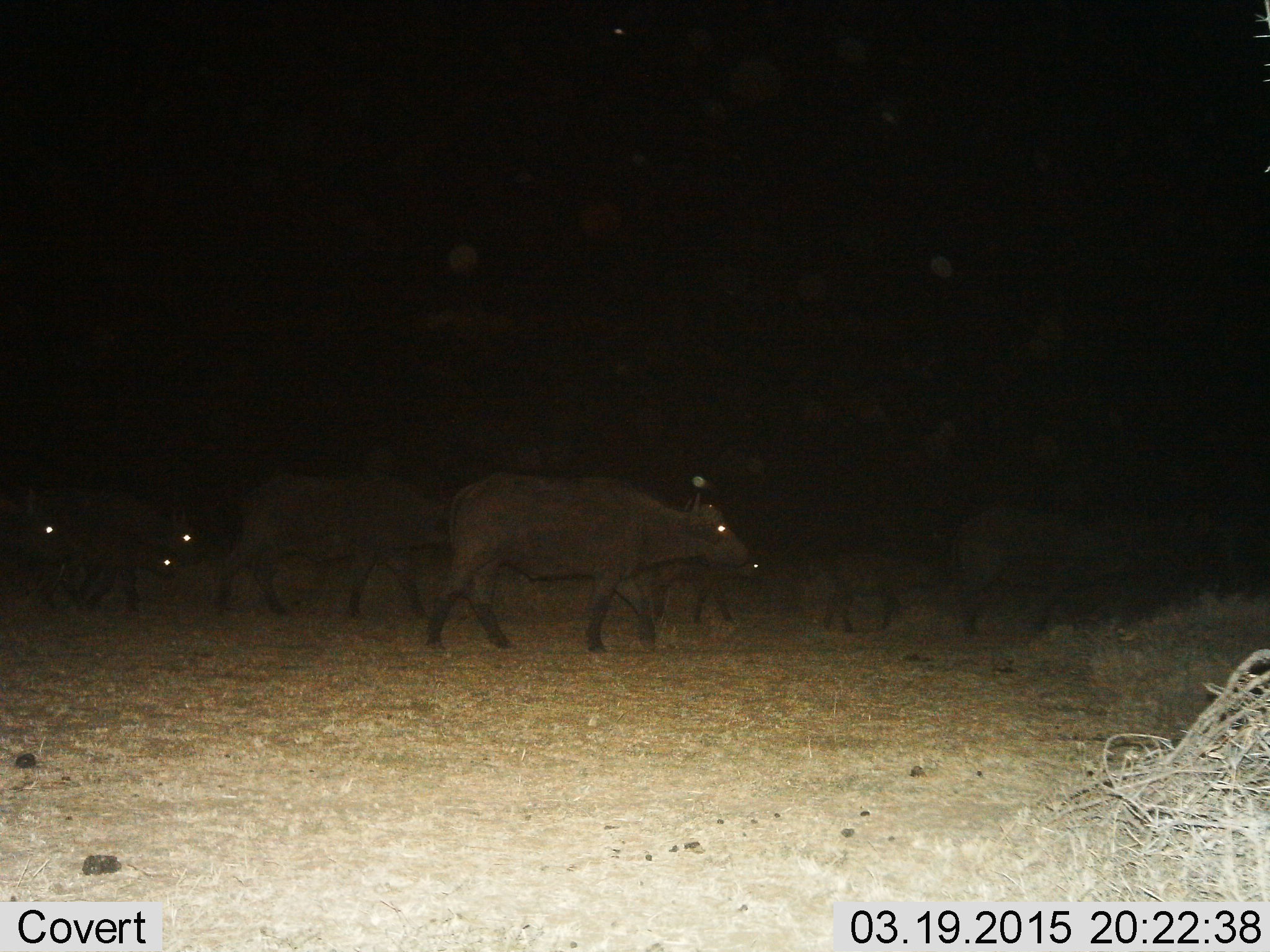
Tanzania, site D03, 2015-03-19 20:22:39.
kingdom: Animalia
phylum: Chordata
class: Mammalia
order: Artiodactyla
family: Bovidae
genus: Syncerus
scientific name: Syncerus caffer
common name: cape buffalo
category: buffalo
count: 8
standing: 0%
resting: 0%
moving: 100%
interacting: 0%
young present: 50%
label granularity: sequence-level